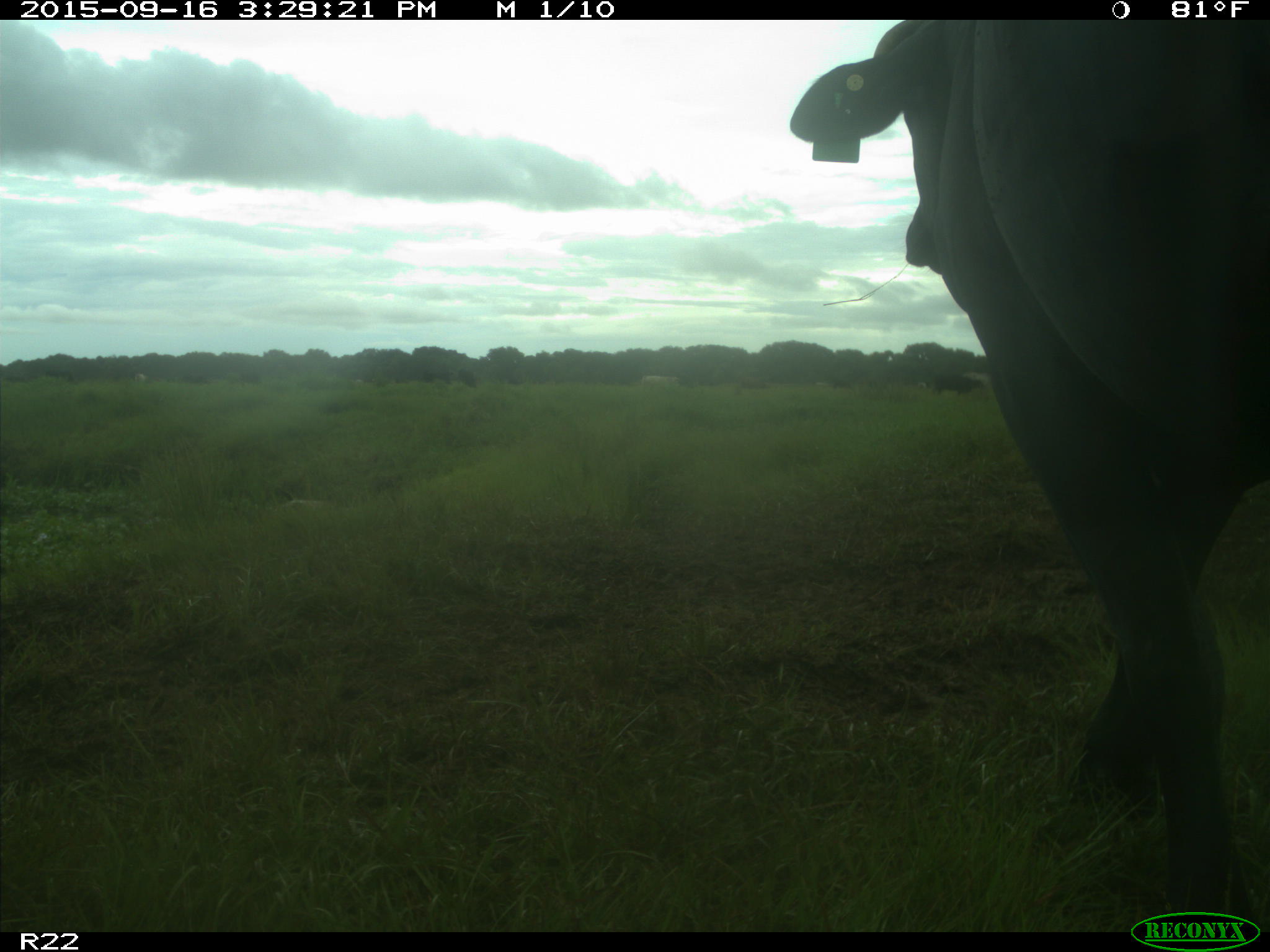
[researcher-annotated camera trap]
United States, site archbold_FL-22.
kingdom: Animalia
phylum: Chordata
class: Mammalia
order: Artiodactyla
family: Bovidae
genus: Bos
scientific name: Bos taurus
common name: domestic cow